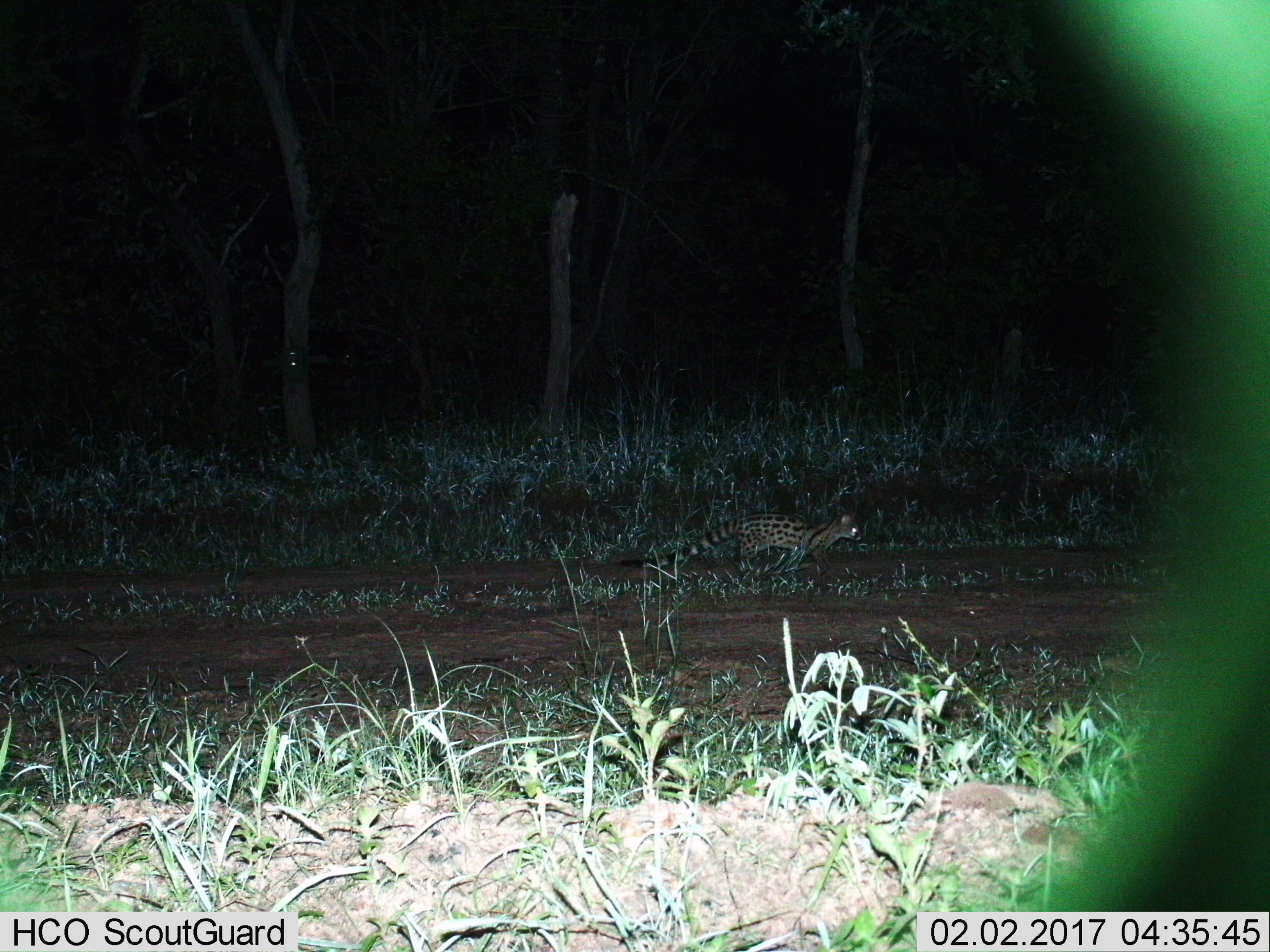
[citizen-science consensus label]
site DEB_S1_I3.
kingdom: Animalia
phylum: Chordata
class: Mammalia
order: Carnivora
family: Viverridae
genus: Genetta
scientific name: Genetta genetta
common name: small-spotted genet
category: genetcommonsmallspotted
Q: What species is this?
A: Genetcommonsmallspotted (small-spotted genet) (Genetta genetta).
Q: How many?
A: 1.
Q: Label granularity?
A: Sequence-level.